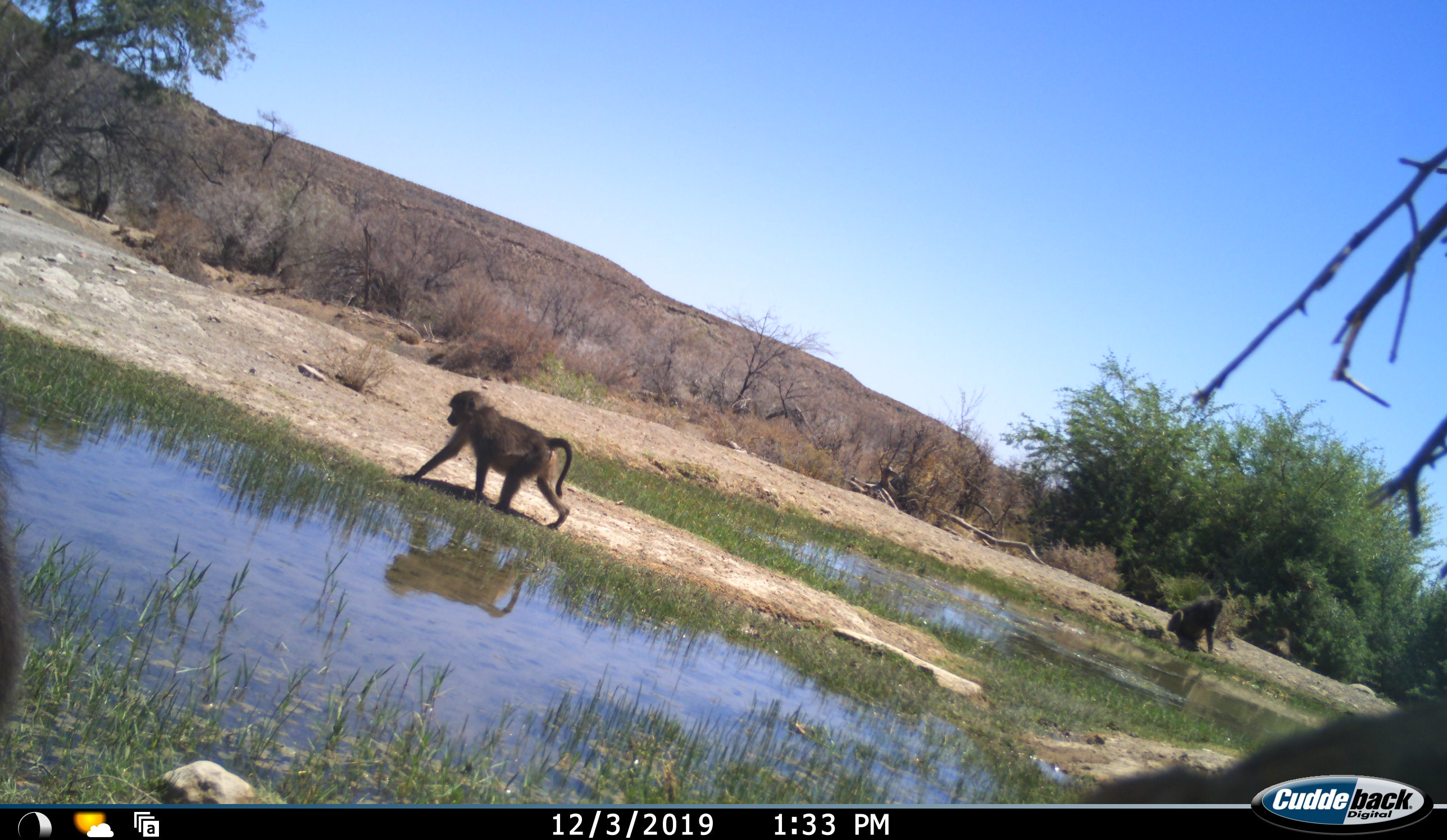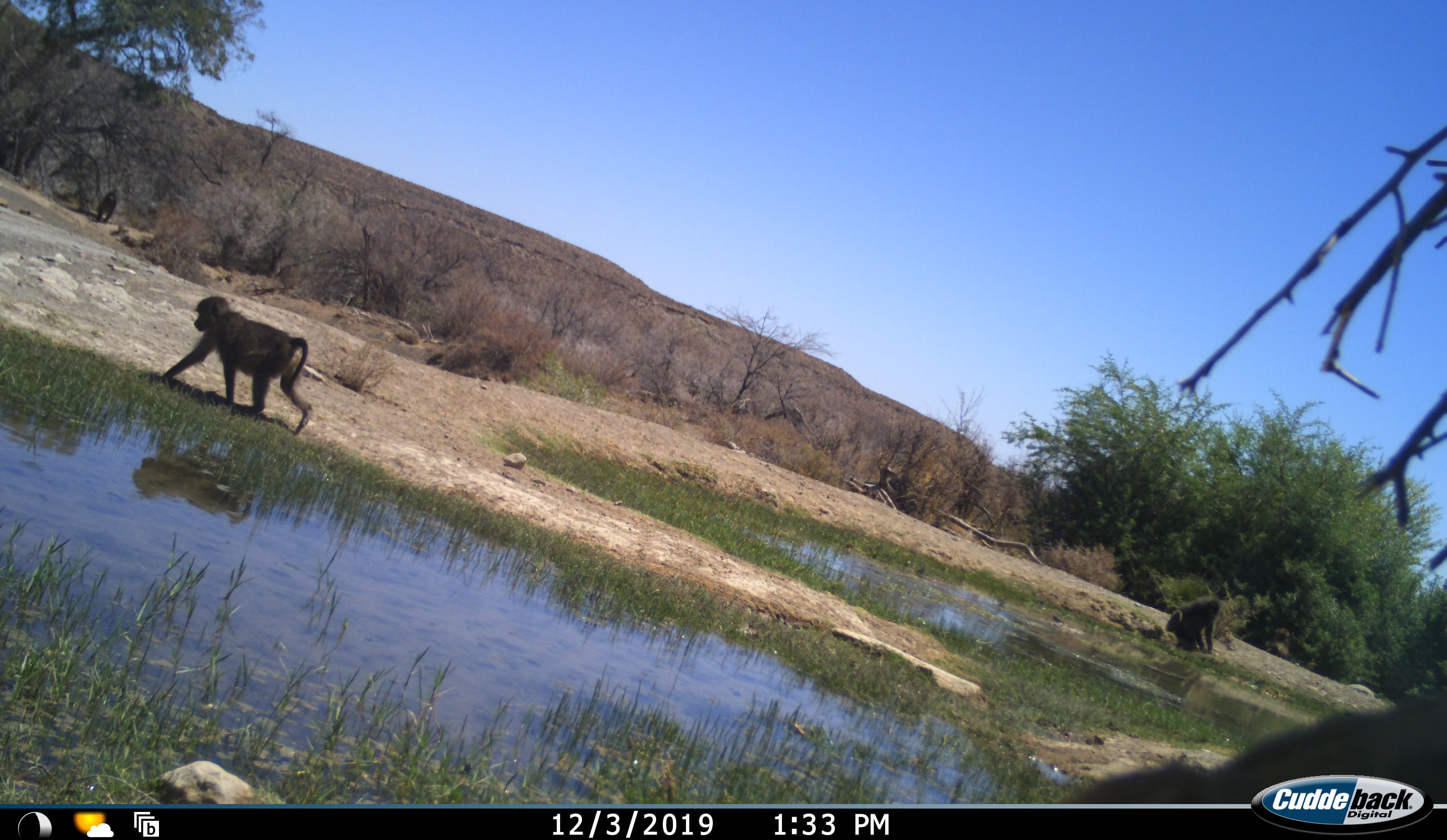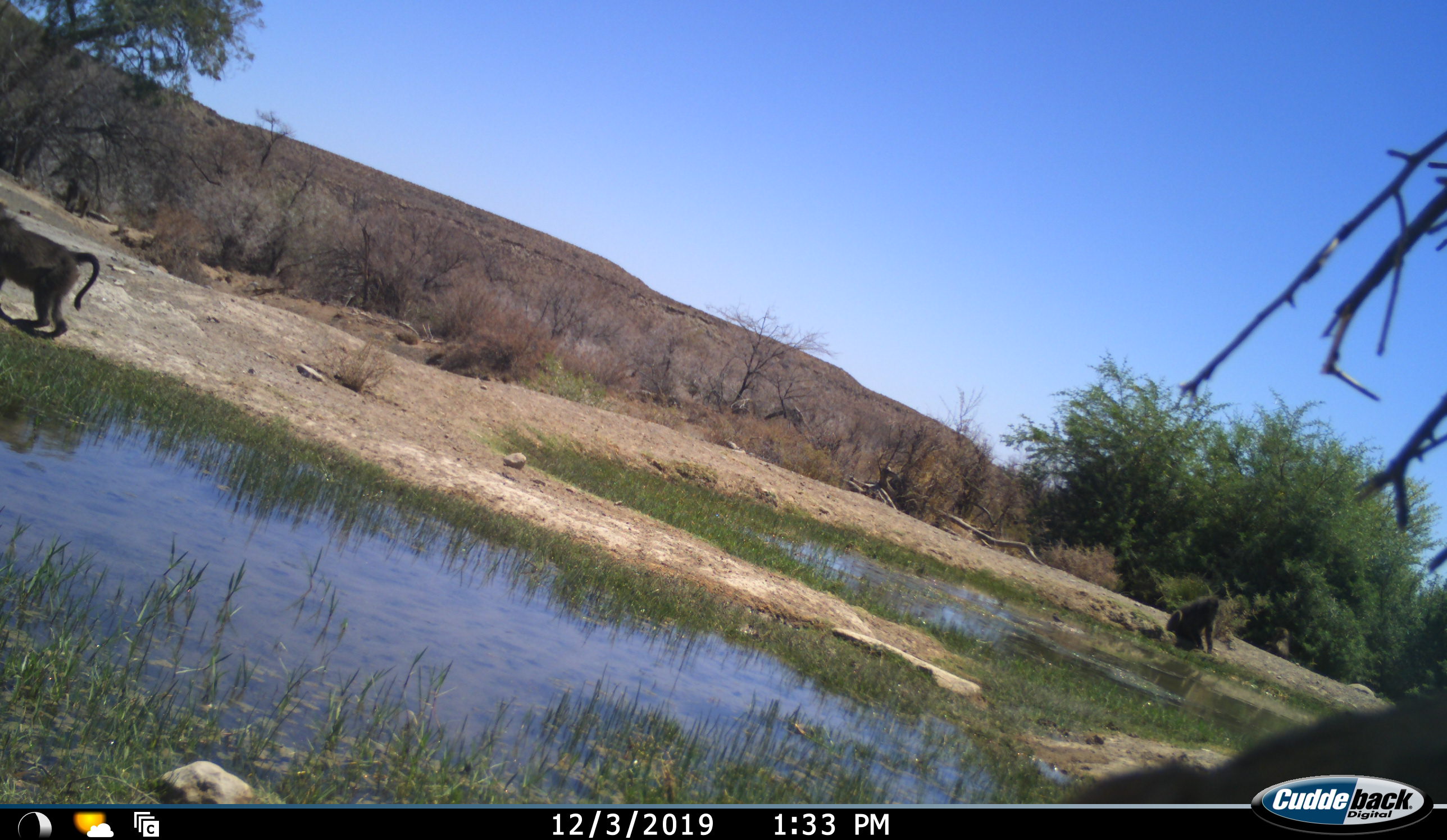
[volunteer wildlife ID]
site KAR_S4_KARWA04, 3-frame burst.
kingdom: Animalia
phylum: Chordata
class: Mammalia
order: Primates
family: Cercopithecidae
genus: Papio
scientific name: Papio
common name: baboon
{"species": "baboon (Papio)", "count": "3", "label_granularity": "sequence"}